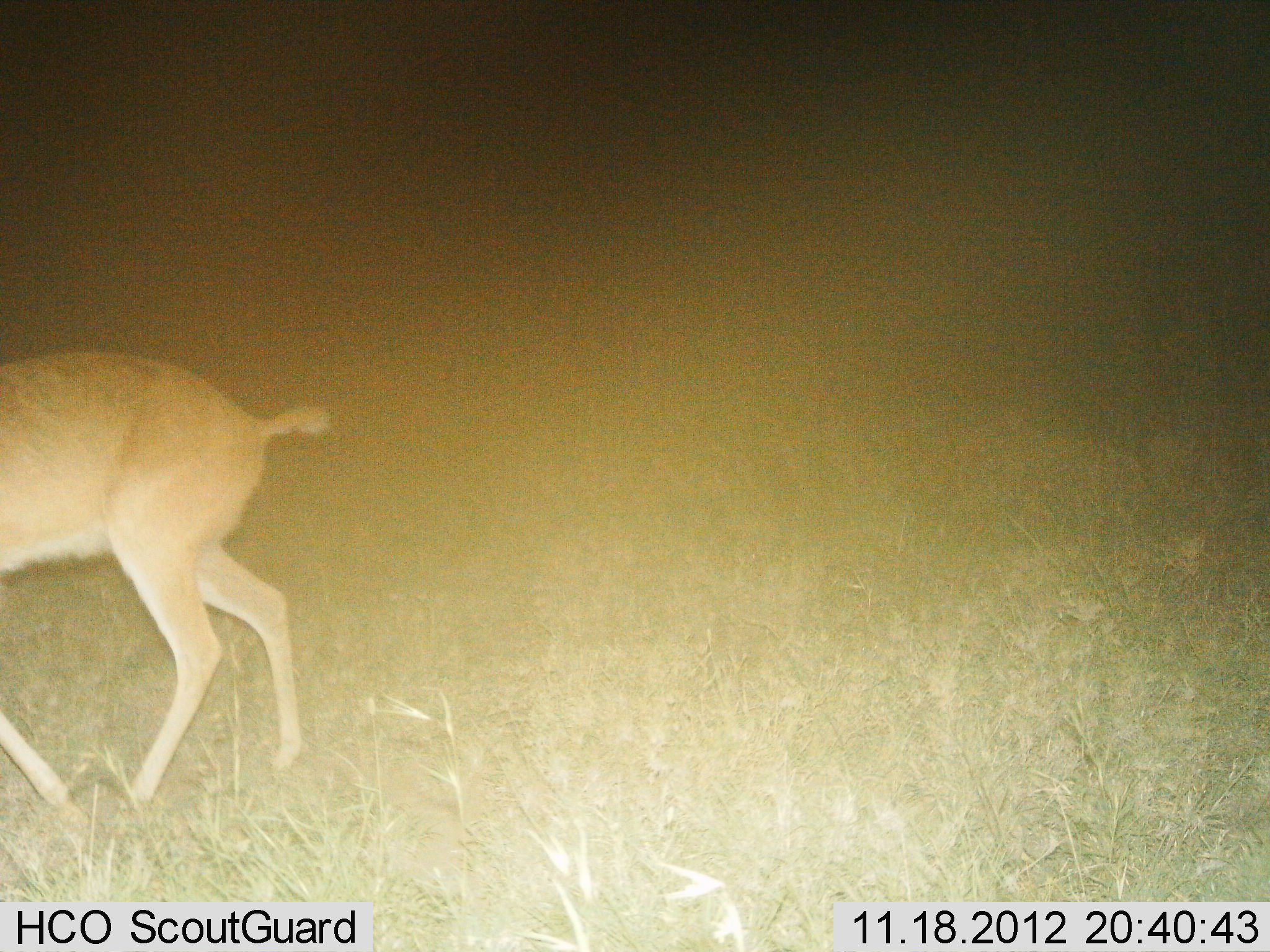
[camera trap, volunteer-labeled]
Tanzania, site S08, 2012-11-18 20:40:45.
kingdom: Animalia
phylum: Chordata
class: Mammalia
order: Artiodactyla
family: Bovidae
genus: Redunca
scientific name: Redunca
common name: reedbuck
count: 1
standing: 0%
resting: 0%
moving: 100%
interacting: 0%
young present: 0%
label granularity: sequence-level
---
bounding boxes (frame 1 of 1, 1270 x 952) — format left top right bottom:
animal: 0 353 331 805